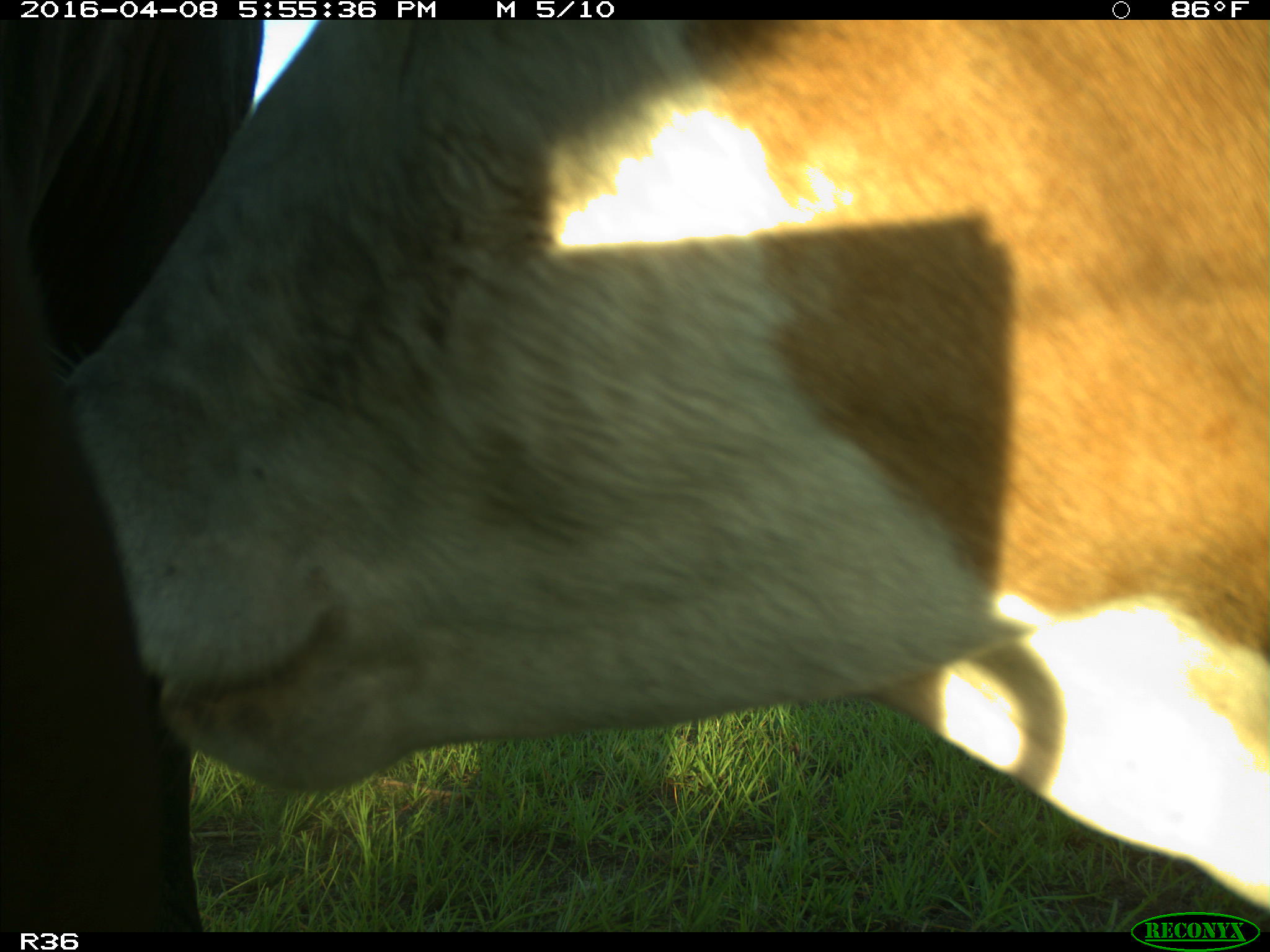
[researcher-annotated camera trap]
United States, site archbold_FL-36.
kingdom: Animalia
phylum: Chordata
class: Mammalia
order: Artiodactyla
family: Bovidae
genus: Bos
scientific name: Bos taurus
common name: domestic cow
Bos taurus (domestic cow).